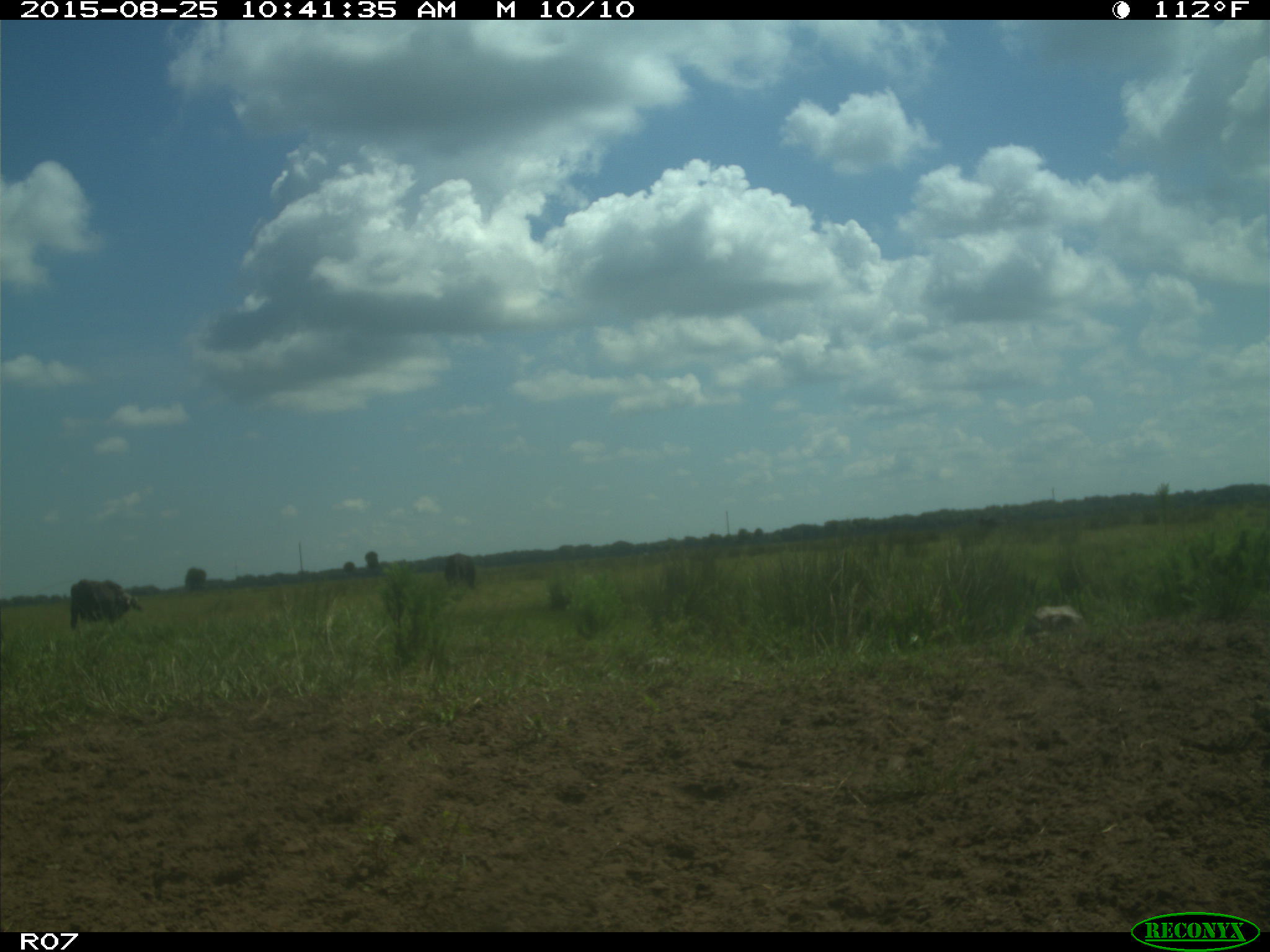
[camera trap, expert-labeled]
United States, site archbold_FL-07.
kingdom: Animalia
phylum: Chordata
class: Mammalia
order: Artiodactyla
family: Bovidae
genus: Bos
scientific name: Bos taurus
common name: domestic cow